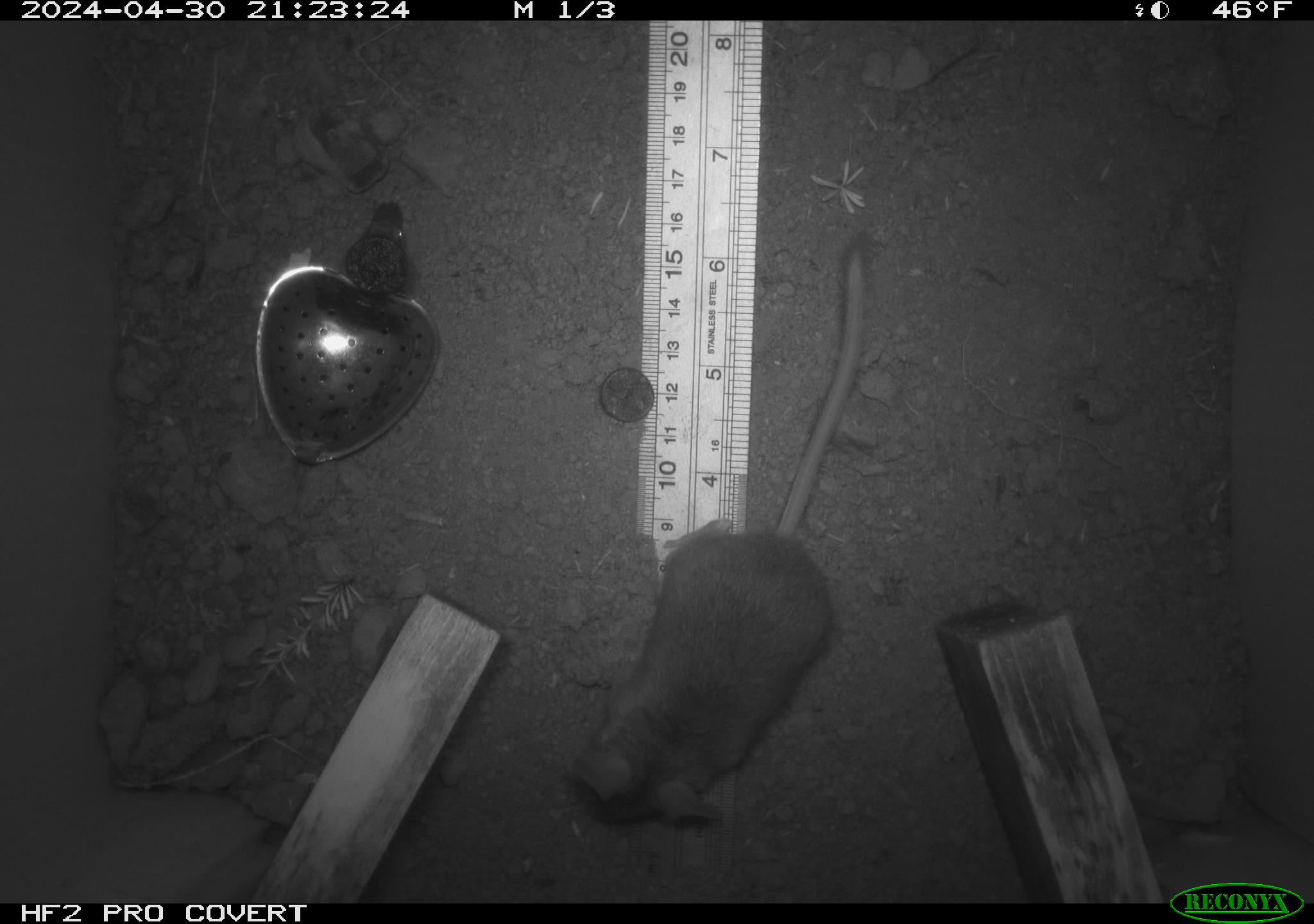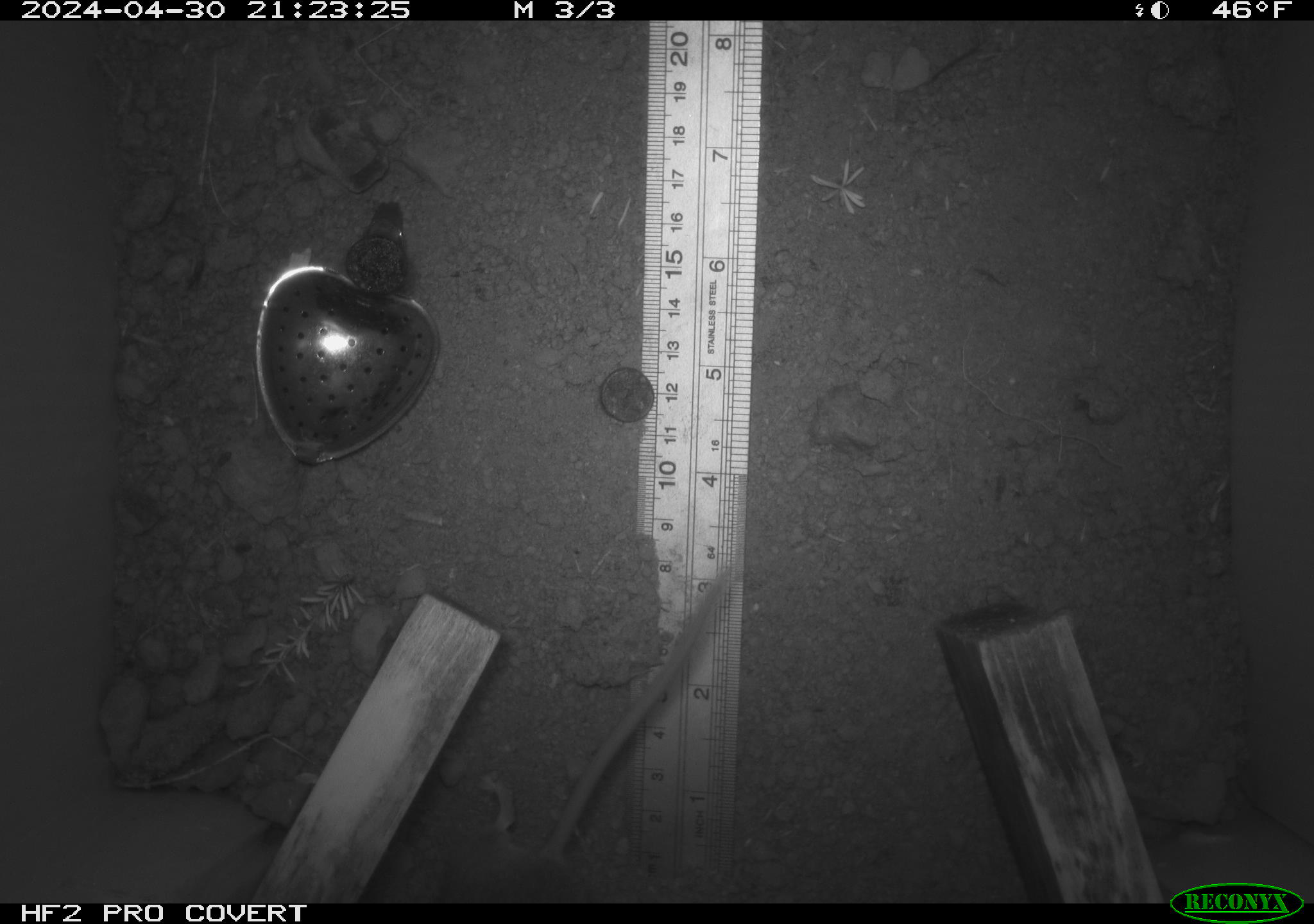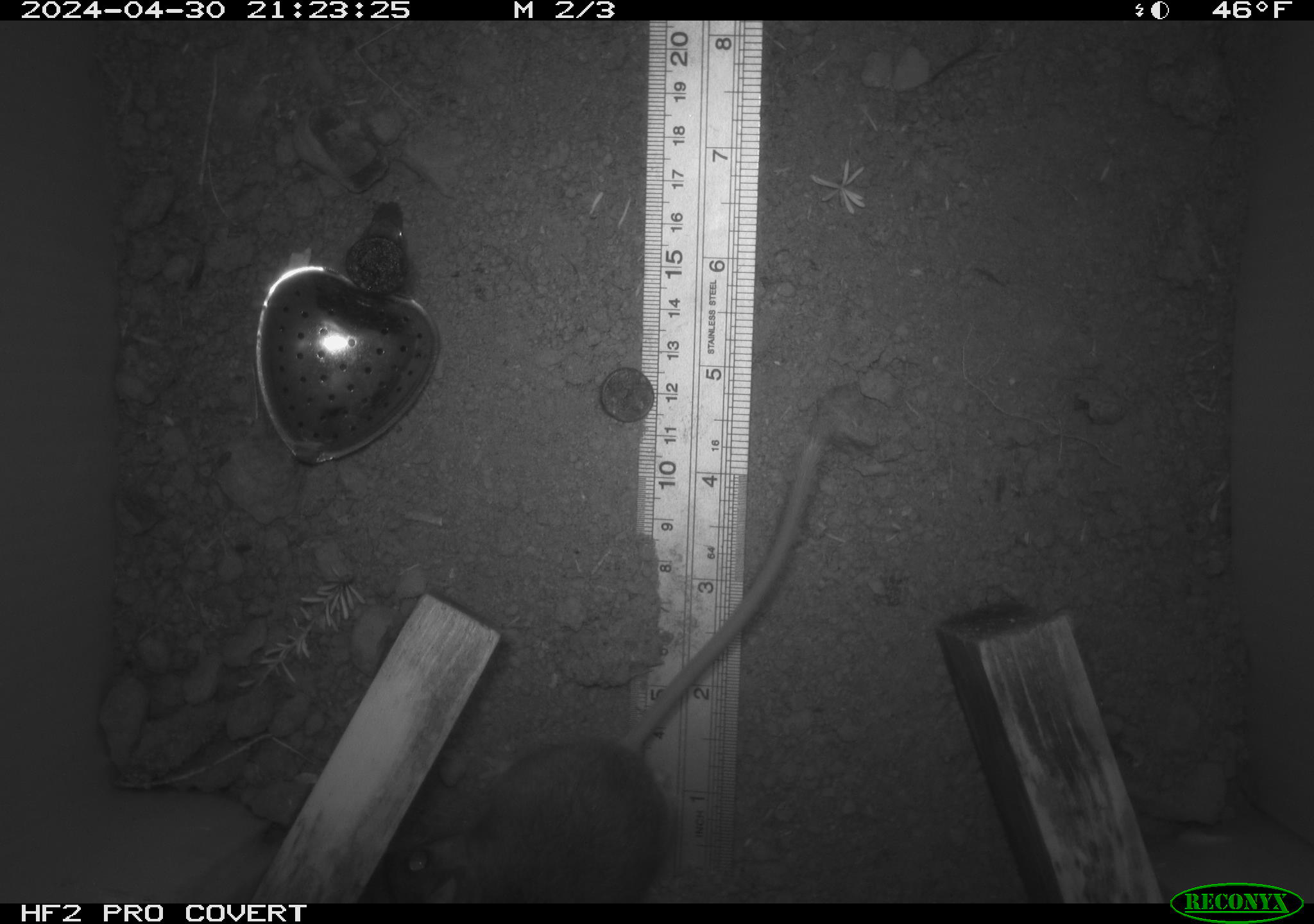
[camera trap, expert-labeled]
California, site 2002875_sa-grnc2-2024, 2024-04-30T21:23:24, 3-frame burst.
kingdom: Animalia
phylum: Chordata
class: Mammalia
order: Rodentia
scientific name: Rodentia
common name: rodent